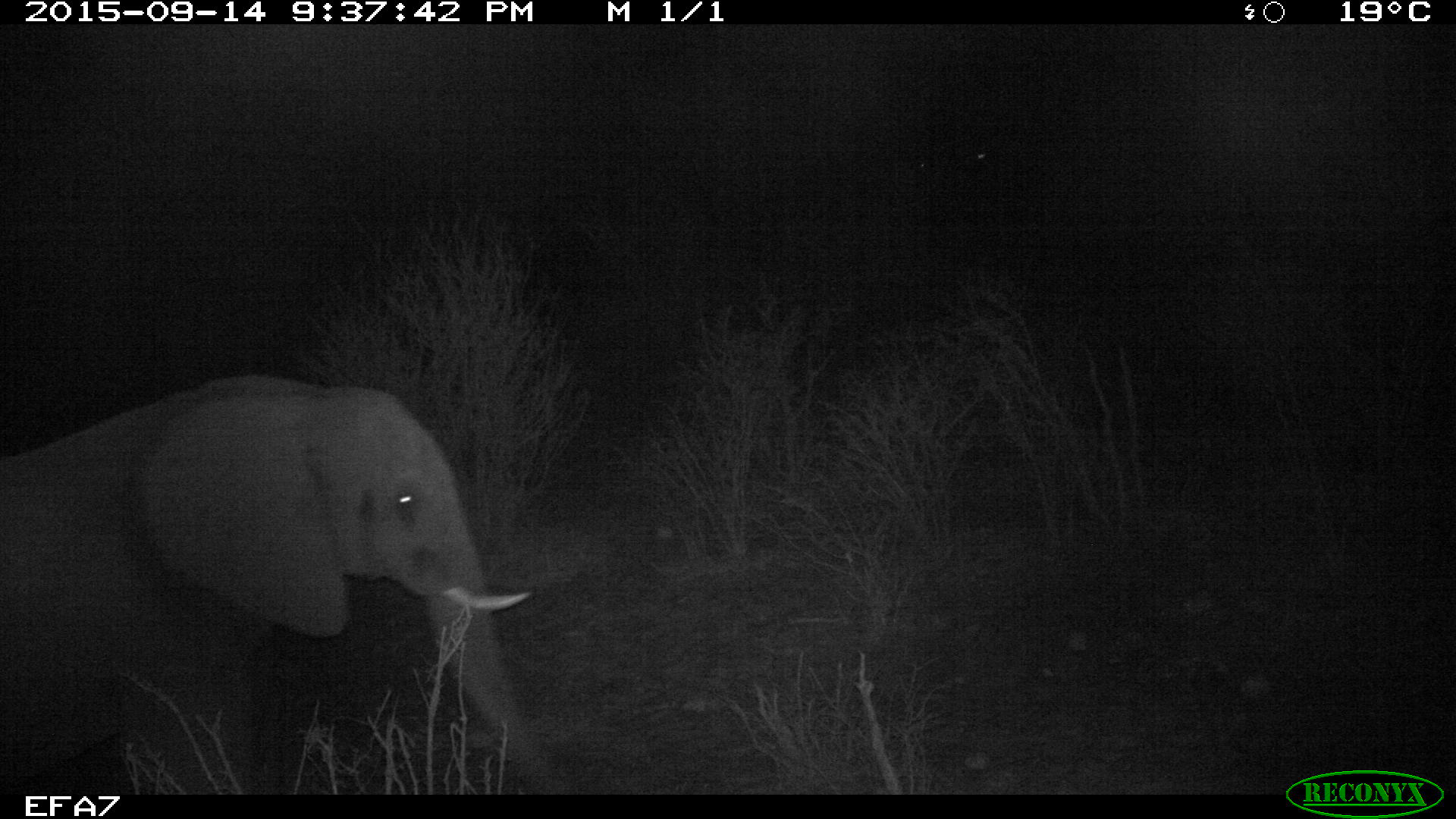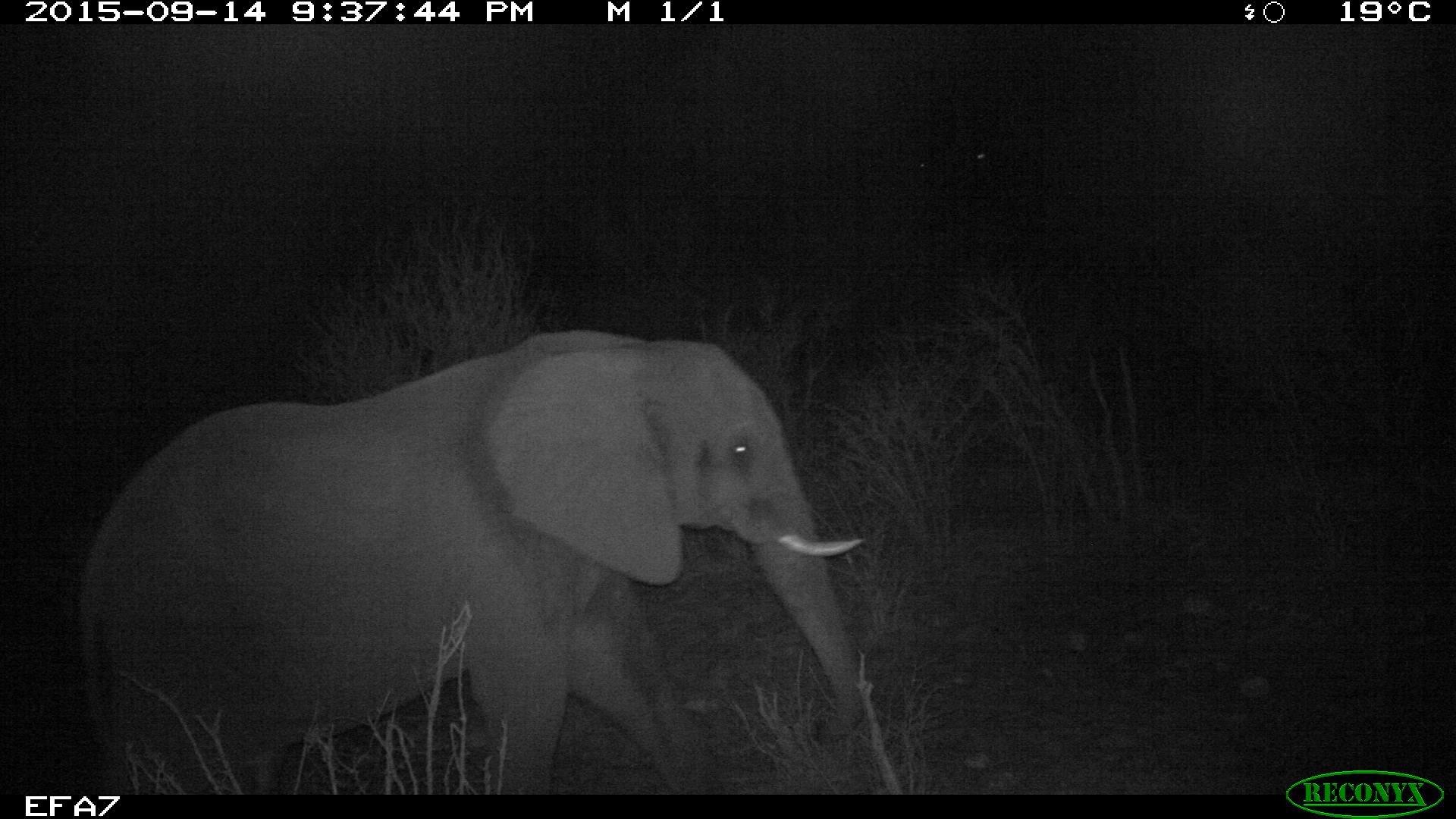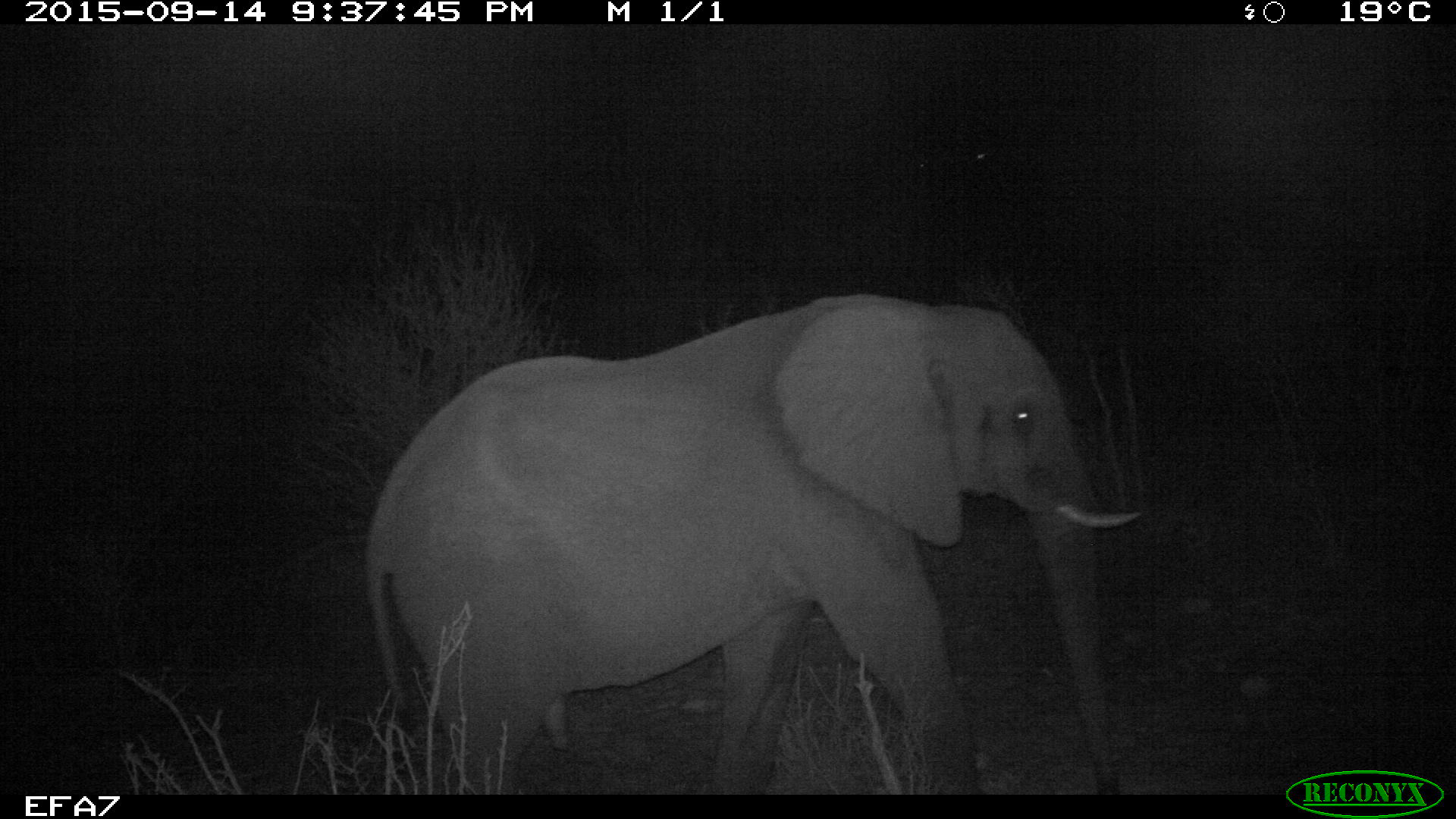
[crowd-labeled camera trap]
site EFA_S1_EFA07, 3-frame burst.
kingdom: Animalia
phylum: Chordata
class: Mammalia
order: Proboscidea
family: Elephantidae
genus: Loxodonta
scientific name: Loxodonta africana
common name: african bush elephant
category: elephant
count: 1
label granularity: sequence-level